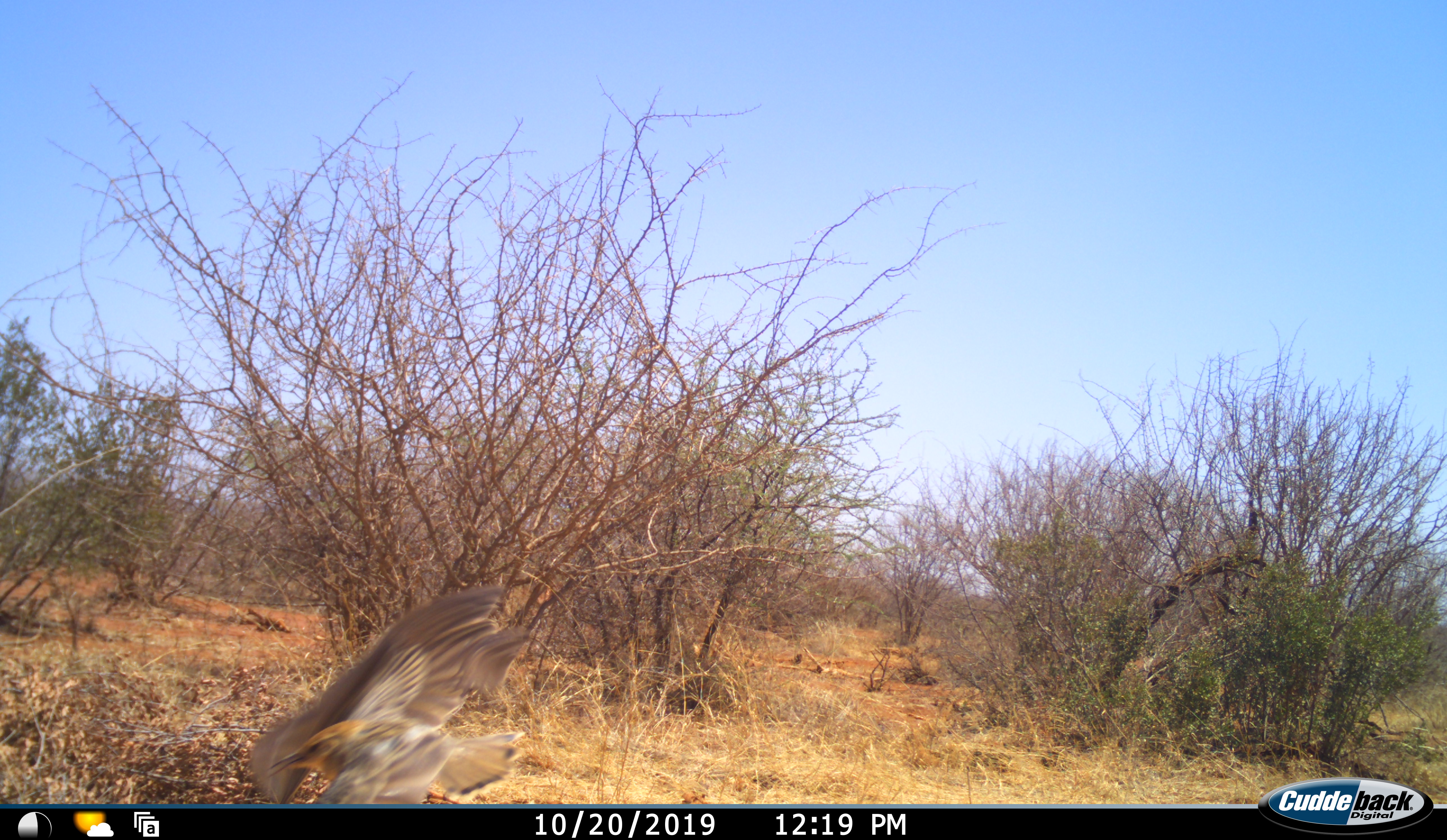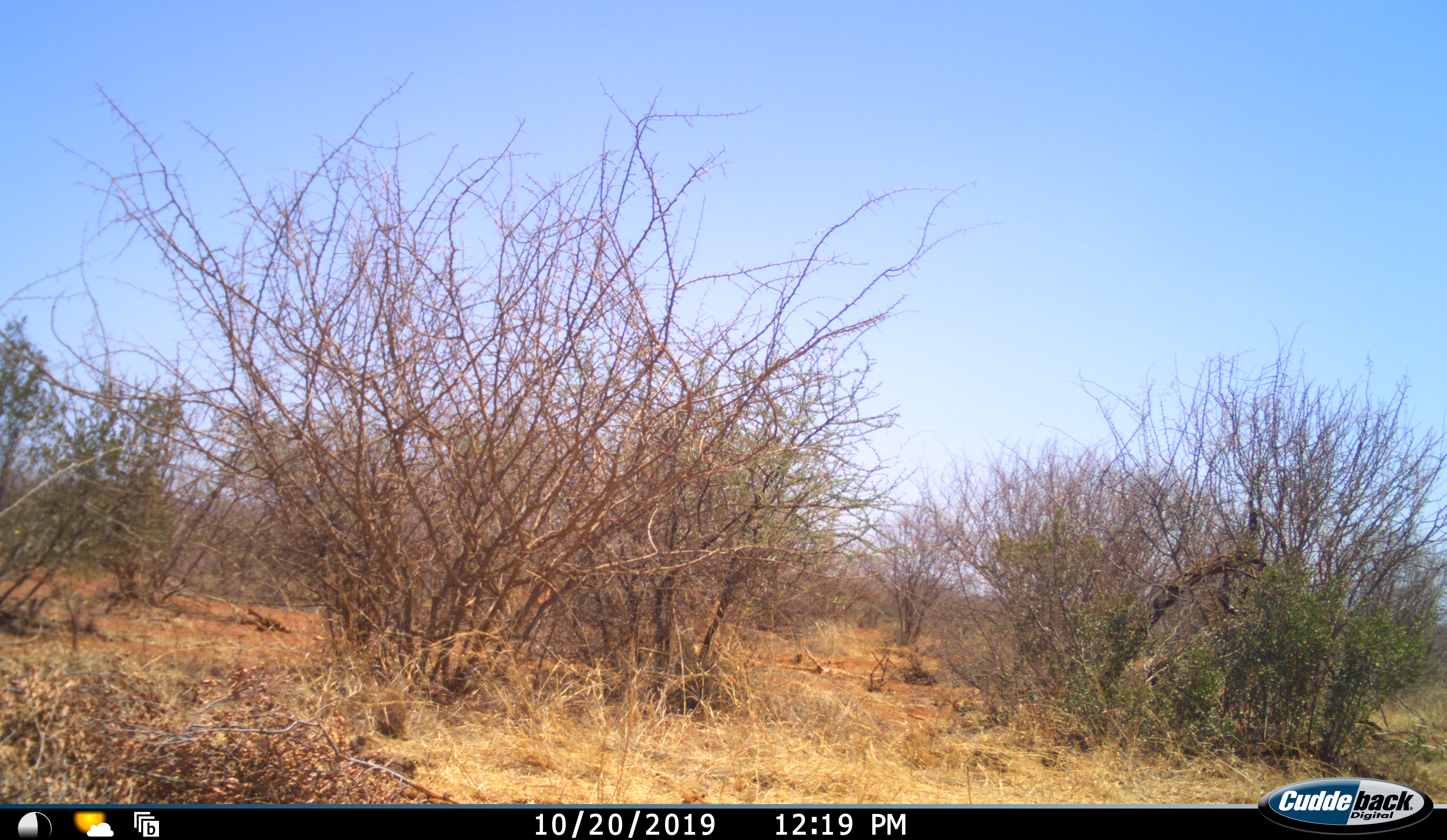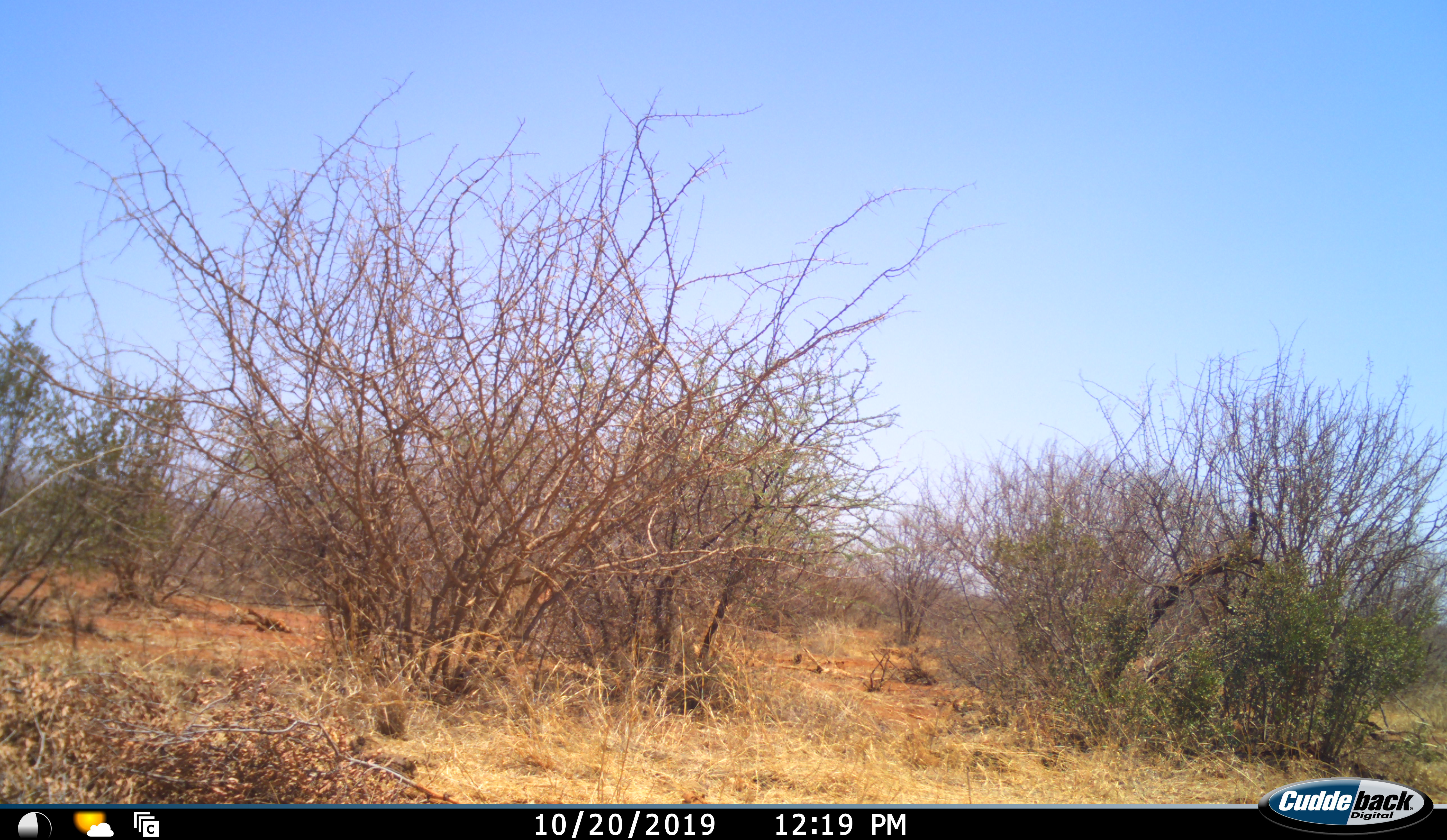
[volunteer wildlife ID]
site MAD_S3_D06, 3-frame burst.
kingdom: Animalia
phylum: Chordata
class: Aves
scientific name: Aves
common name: bird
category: birdother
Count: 1.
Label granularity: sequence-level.